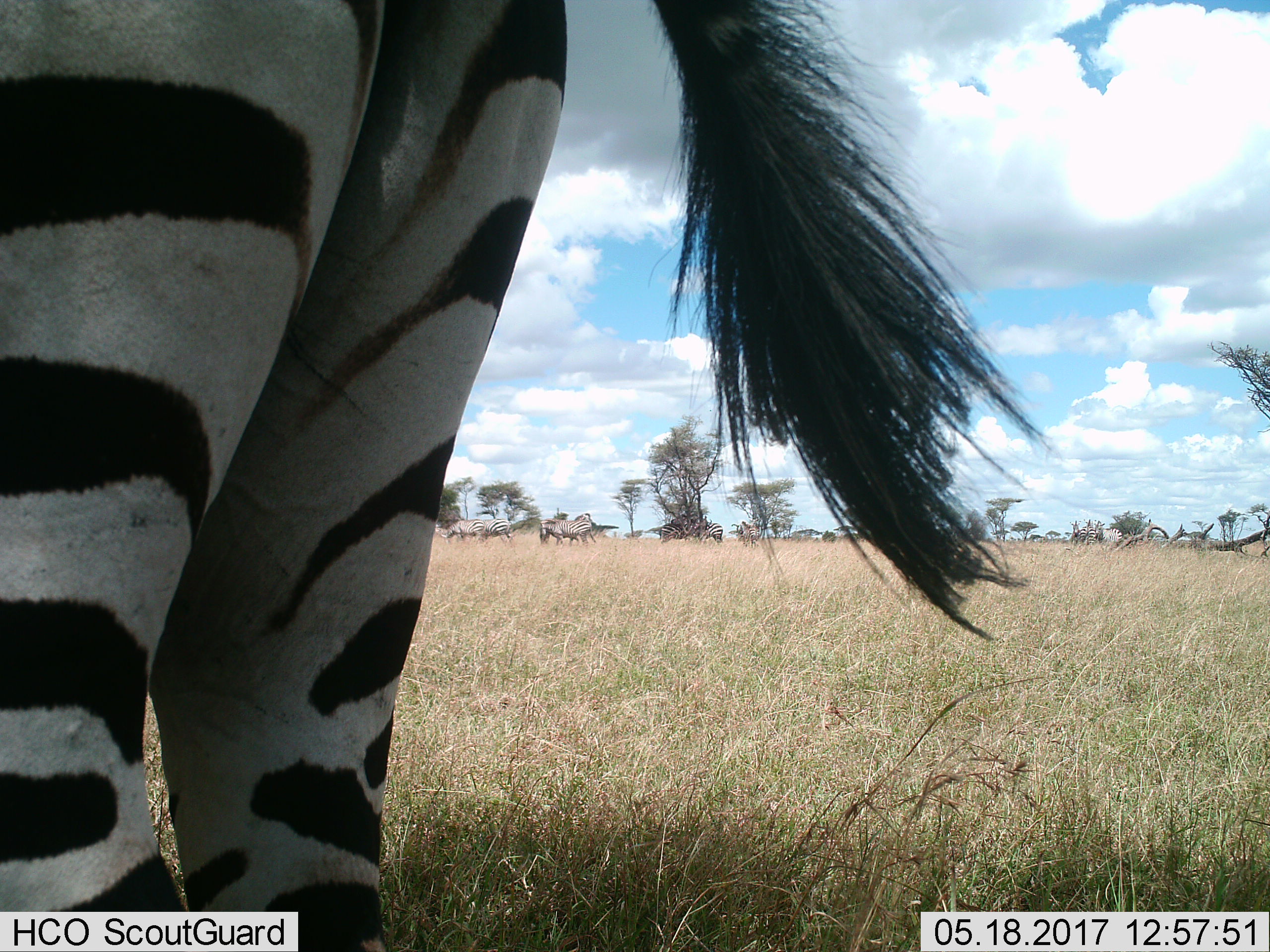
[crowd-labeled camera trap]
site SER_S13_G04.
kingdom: Animalia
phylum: Chordata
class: Mammalia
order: Perissodactyla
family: Equidae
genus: Equus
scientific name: Equus quagga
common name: plains zebra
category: zebraplains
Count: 10.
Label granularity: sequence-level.